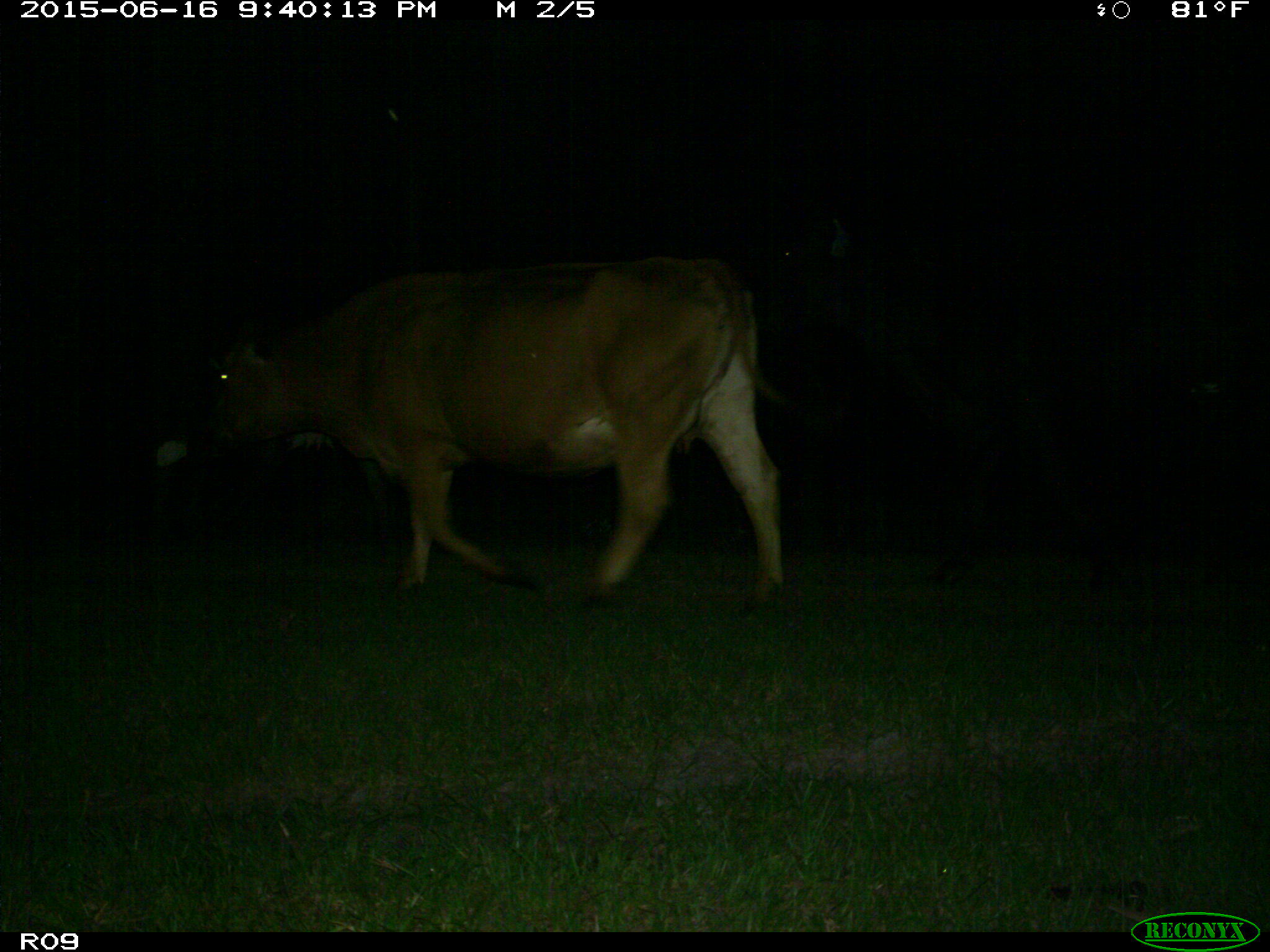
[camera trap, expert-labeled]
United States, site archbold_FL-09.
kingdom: Animalia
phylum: Chordata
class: Mammalia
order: Artiodactyla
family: Bovidae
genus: Bos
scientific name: Bos taurus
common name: domestic cow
Bos taurus (domestic cow).